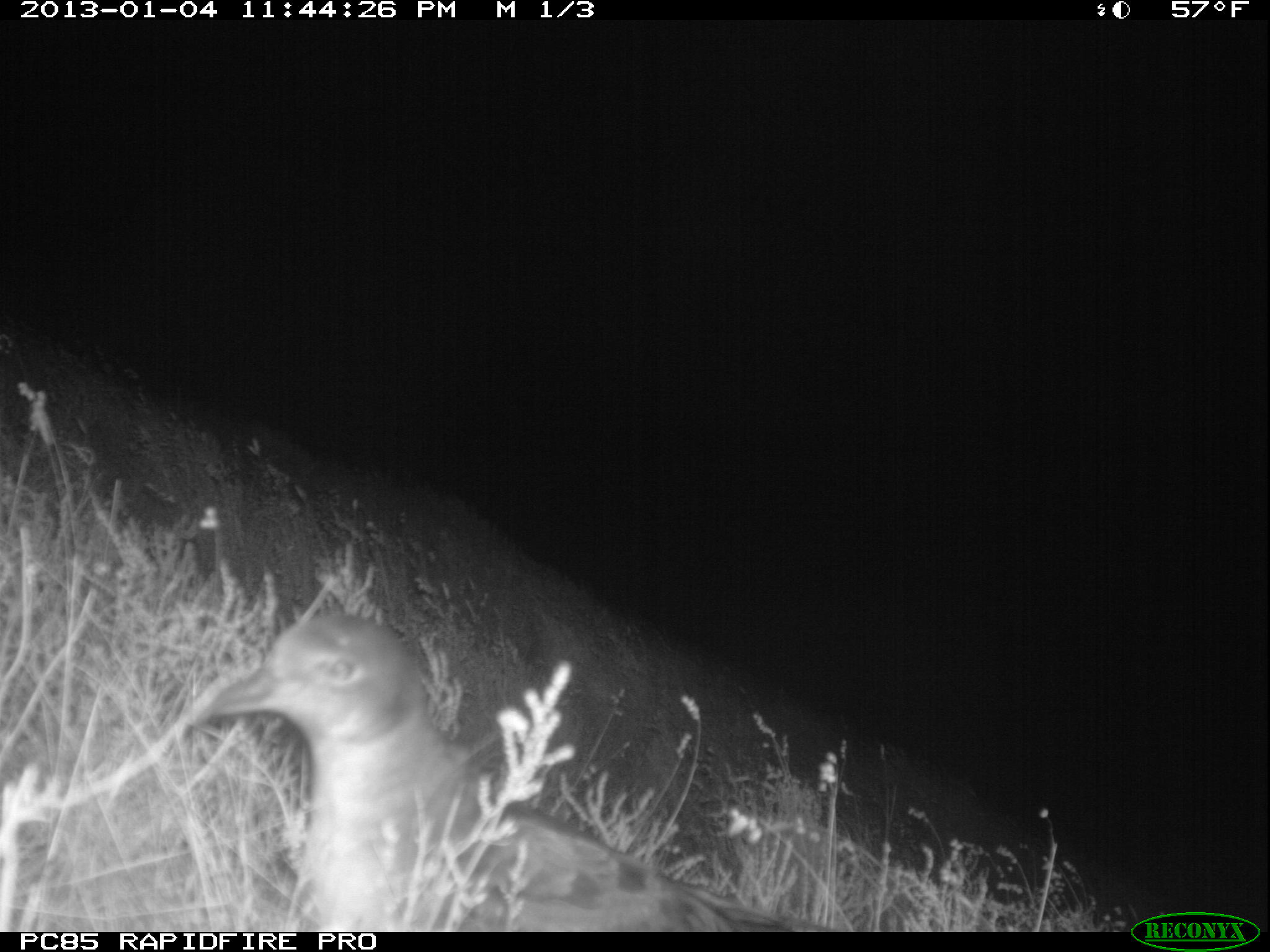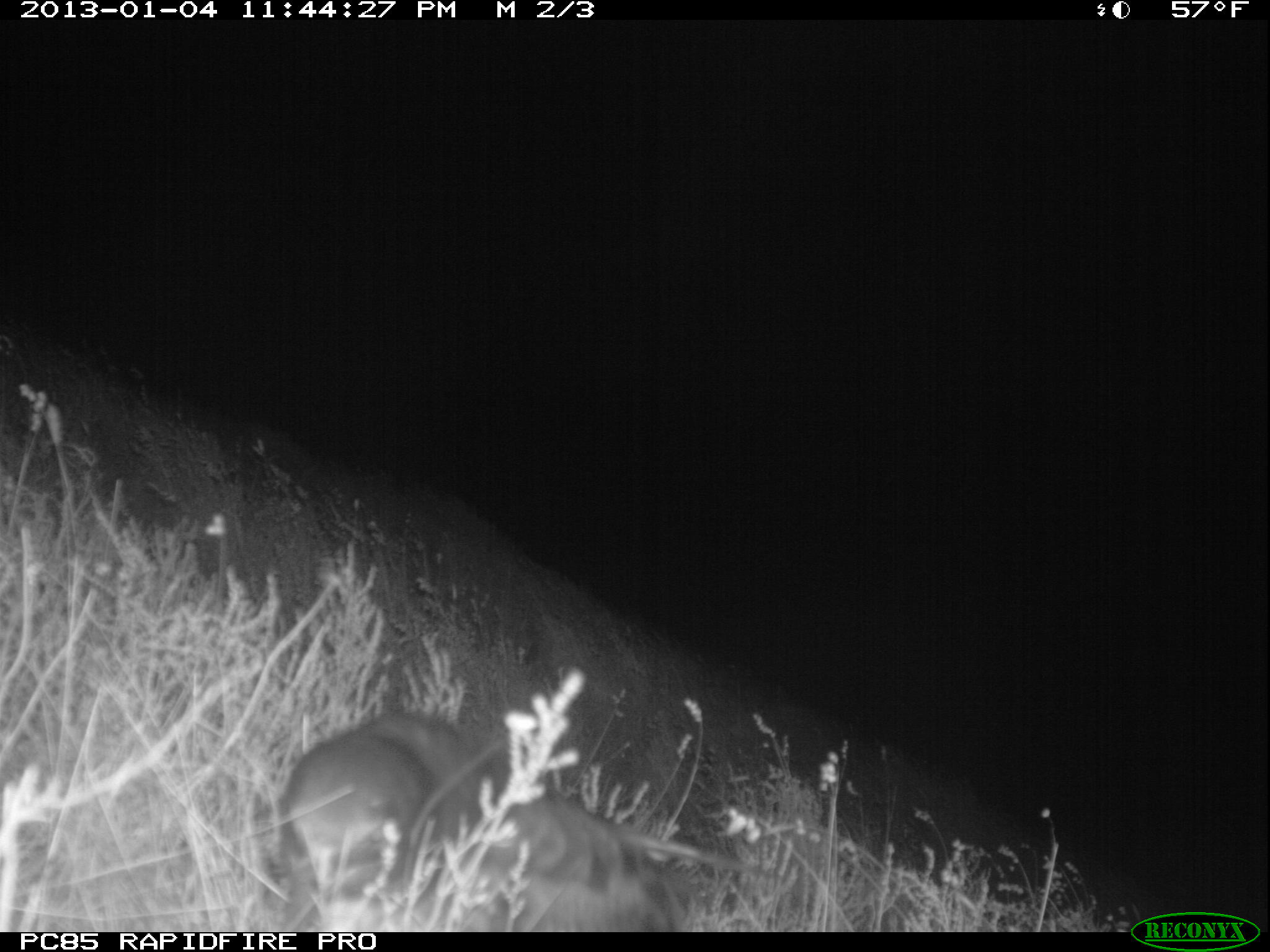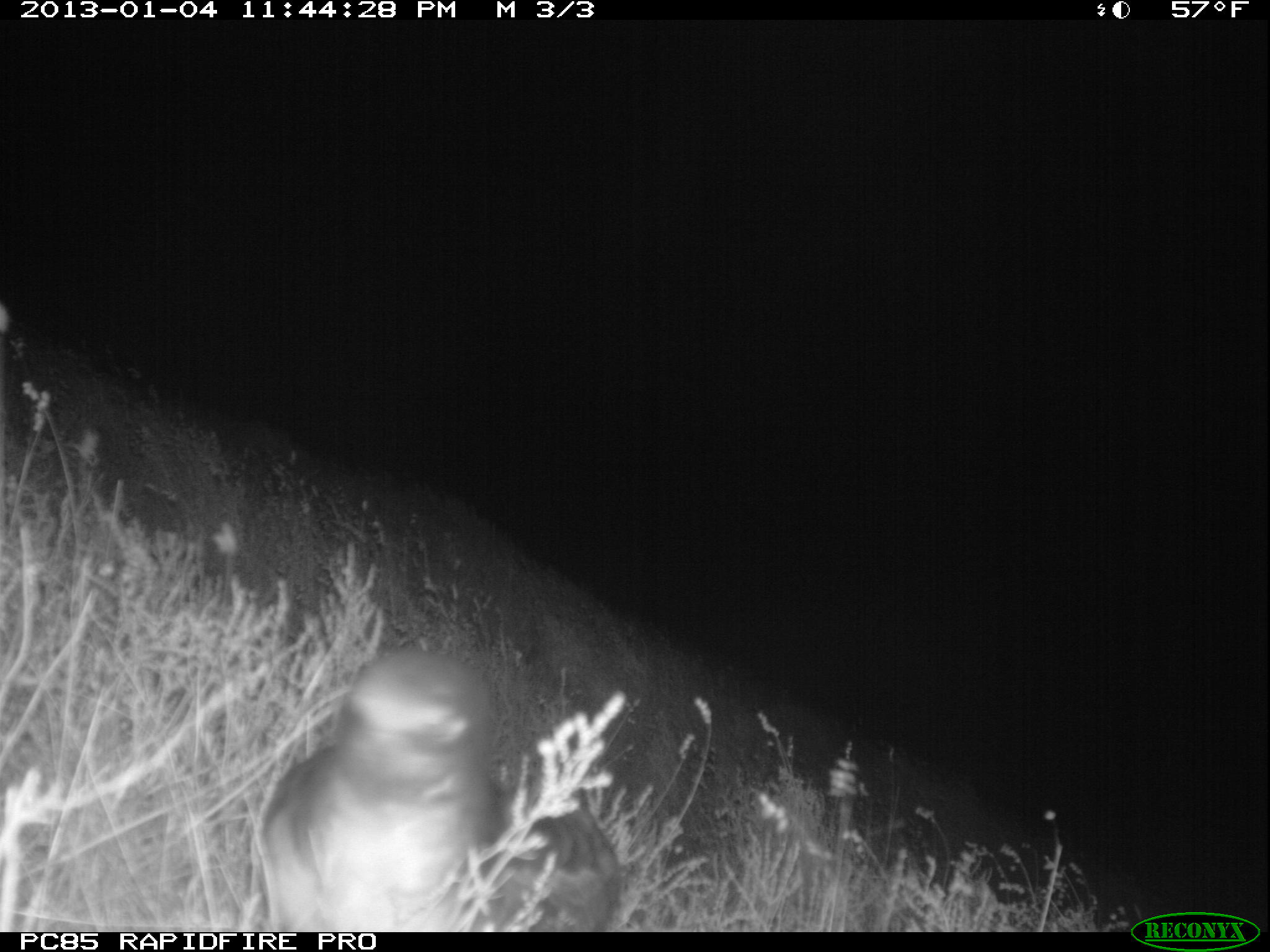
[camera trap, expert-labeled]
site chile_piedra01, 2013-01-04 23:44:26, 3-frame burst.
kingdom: Animalia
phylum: Chordata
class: Aves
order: Procellariiformes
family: Procellariidae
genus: Calonectris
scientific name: Calonectris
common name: shearwater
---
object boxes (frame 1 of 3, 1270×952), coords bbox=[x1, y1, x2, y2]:
shearwater: bbox=[166, 612, 811, 932]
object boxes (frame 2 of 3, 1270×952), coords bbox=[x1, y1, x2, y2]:
shearwater: bbox=[262, 707, 814, 933]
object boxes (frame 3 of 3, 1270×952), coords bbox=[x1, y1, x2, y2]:
shearwater: bbox=[247, 651, 621, 931]